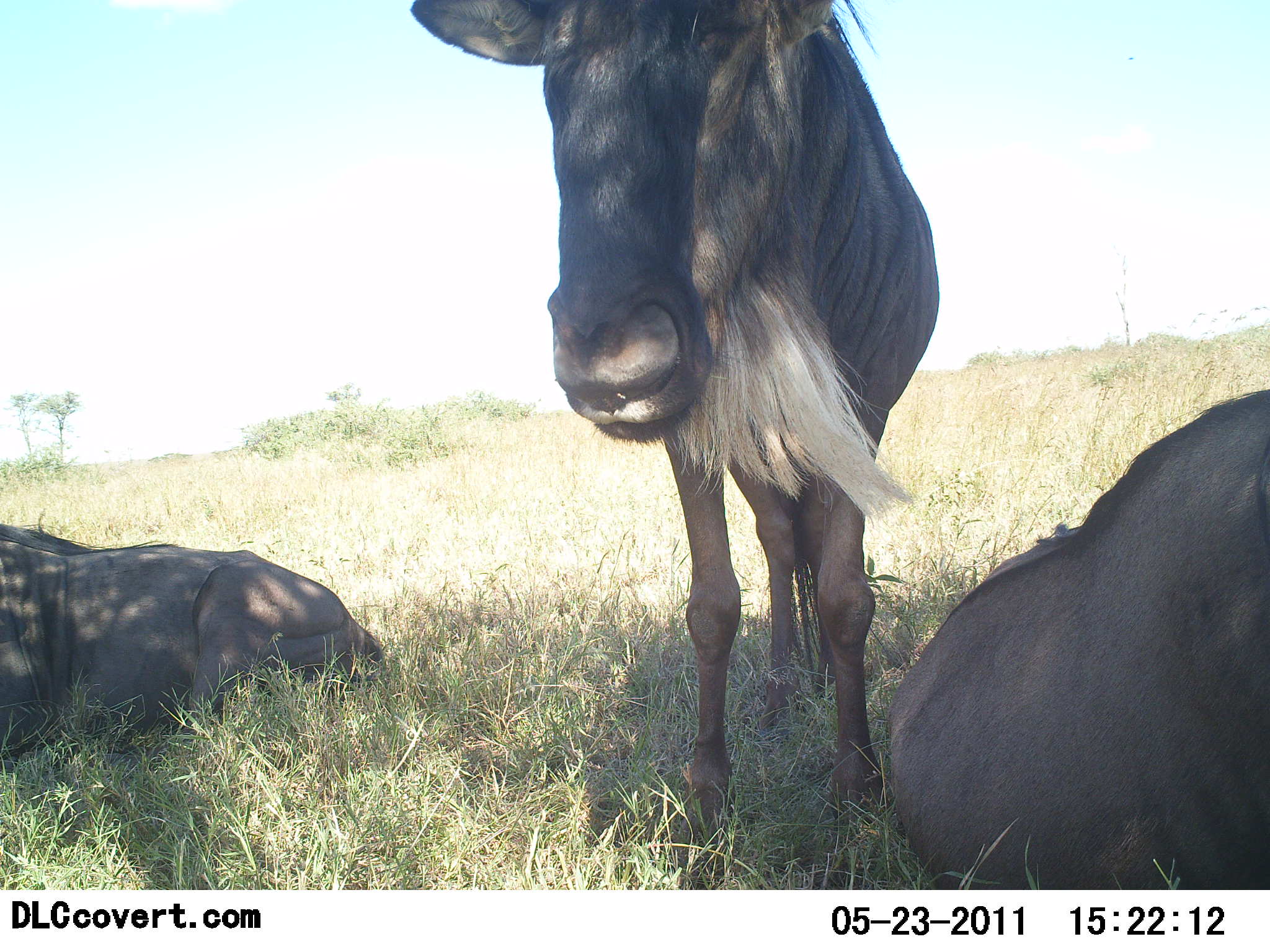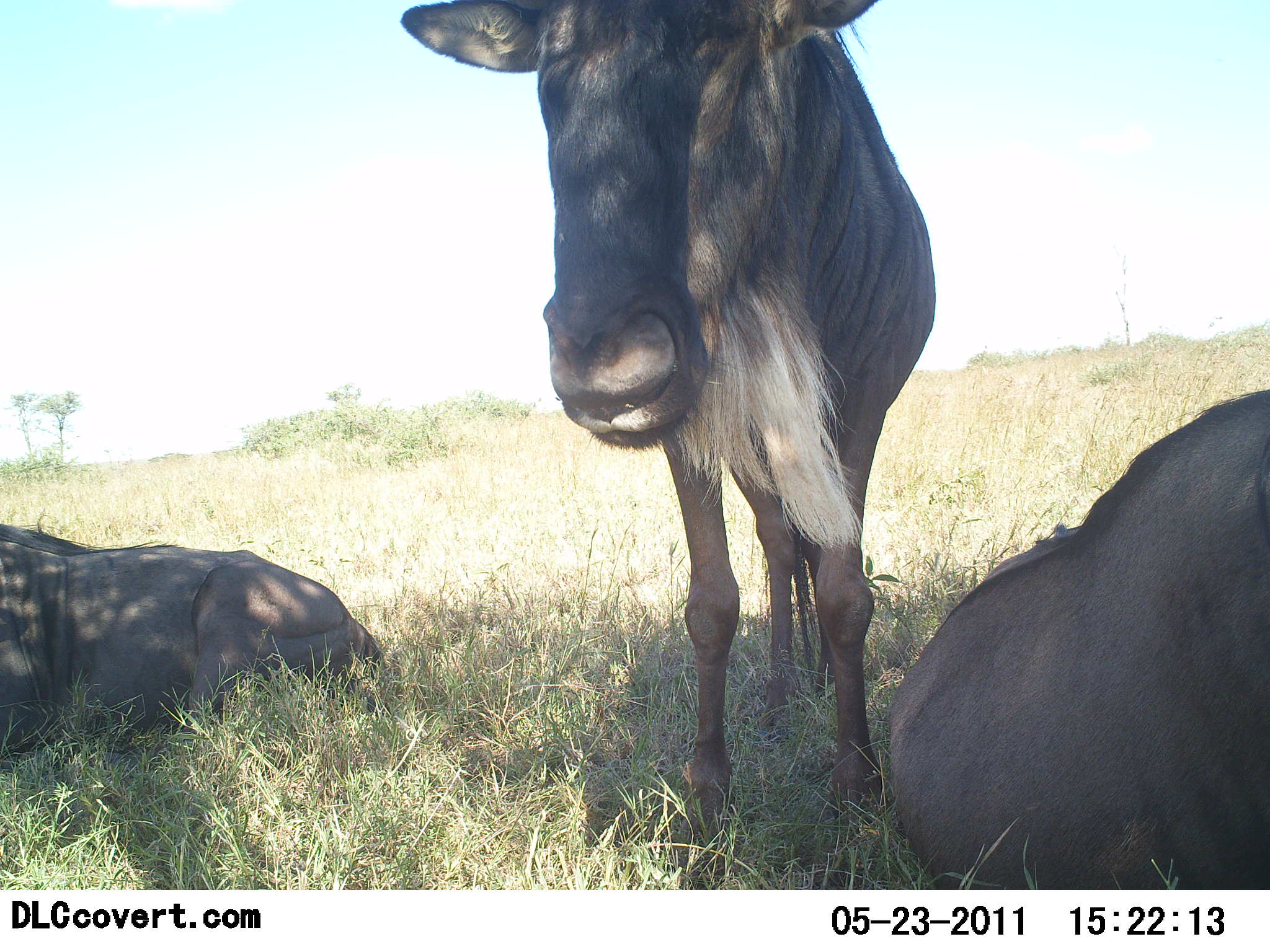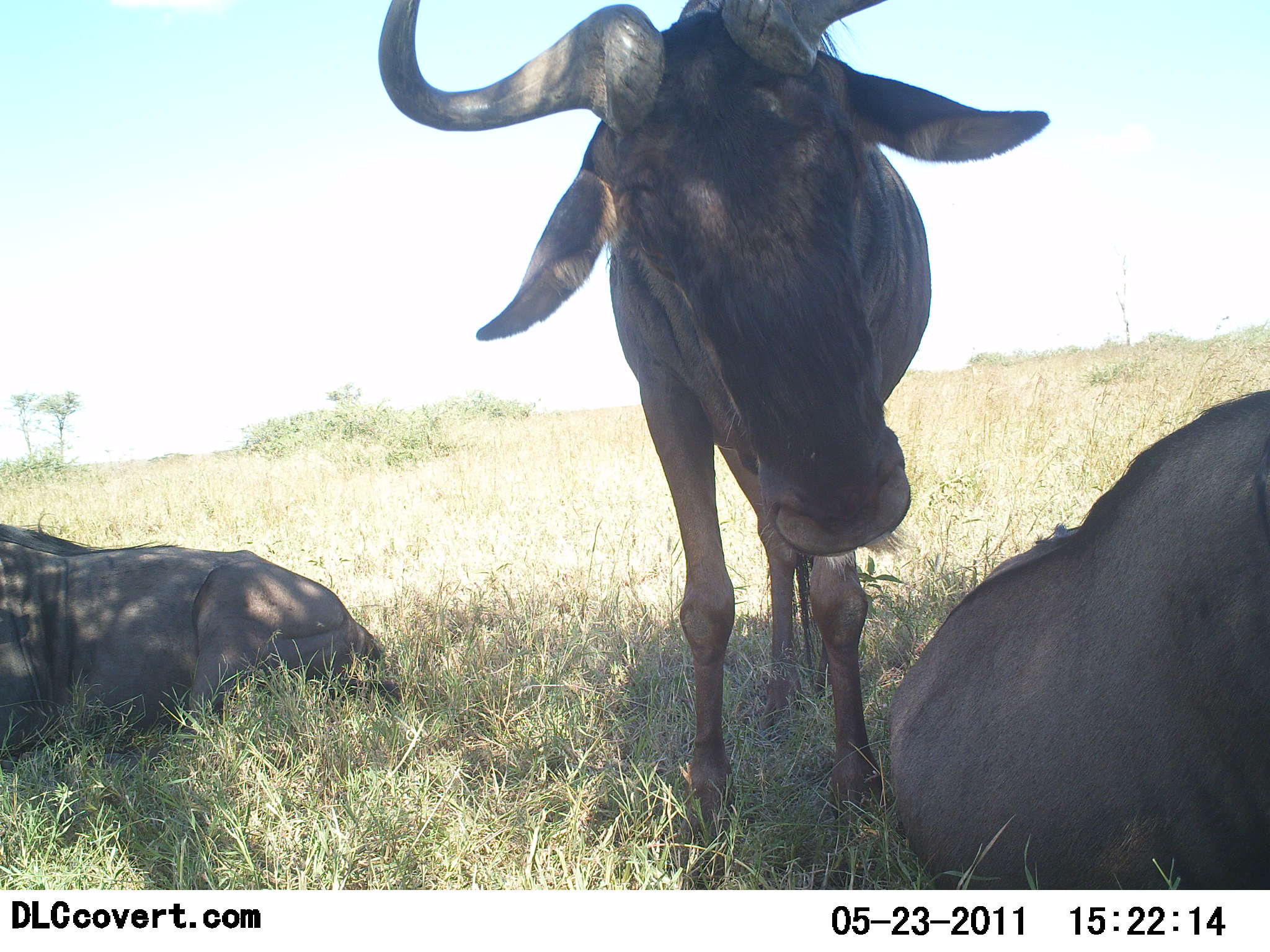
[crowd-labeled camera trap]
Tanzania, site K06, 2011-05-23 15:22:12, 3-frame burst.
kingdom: Animalia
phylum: Chordata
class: Mammalia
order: Artiodactyla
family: Bovidae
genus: Connochaetes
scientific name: Connochaetes taurinus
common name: blue wildebeest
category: wildebeest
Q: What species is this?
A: Wildebeest (blue wildebeest) (Connochaetes taurinus).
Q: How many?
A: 3.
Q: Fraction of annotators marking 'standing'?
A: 58%.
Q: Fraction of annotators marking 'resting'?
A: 100%.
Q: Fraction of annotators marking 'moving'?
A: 0%.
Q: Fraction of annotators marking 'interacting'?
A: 0%.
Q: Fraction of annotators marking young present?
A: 0%.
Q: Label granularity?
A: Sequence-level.